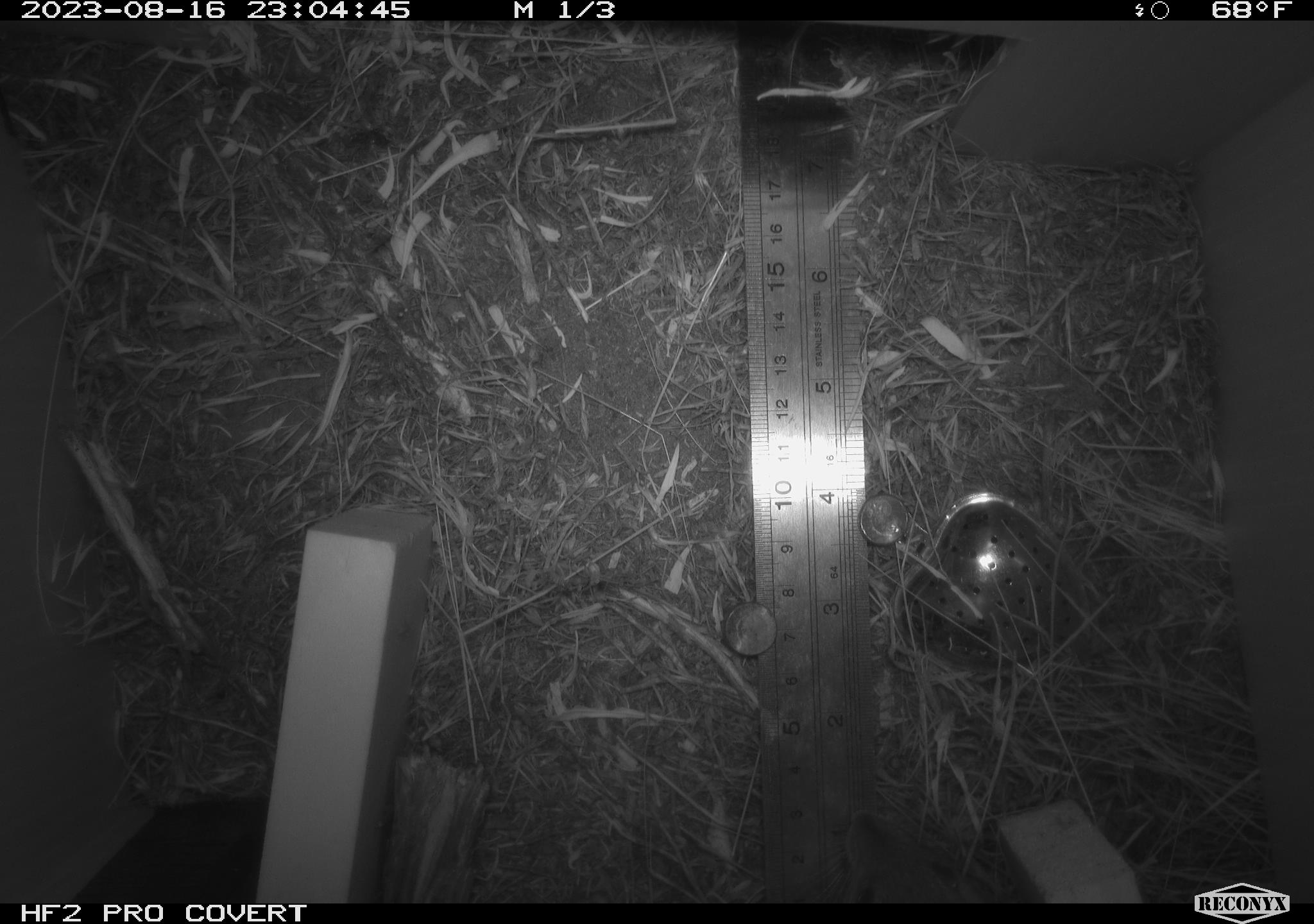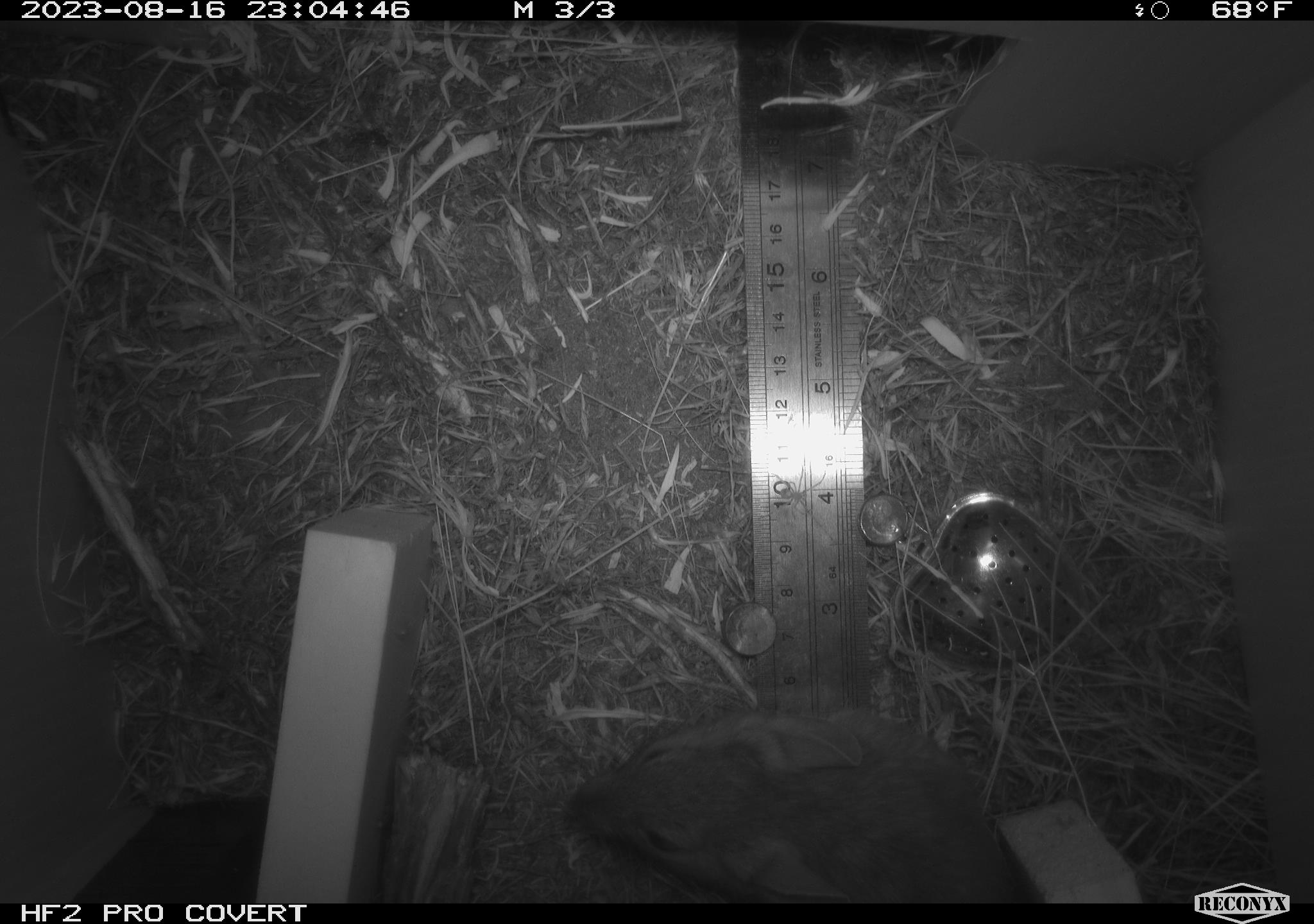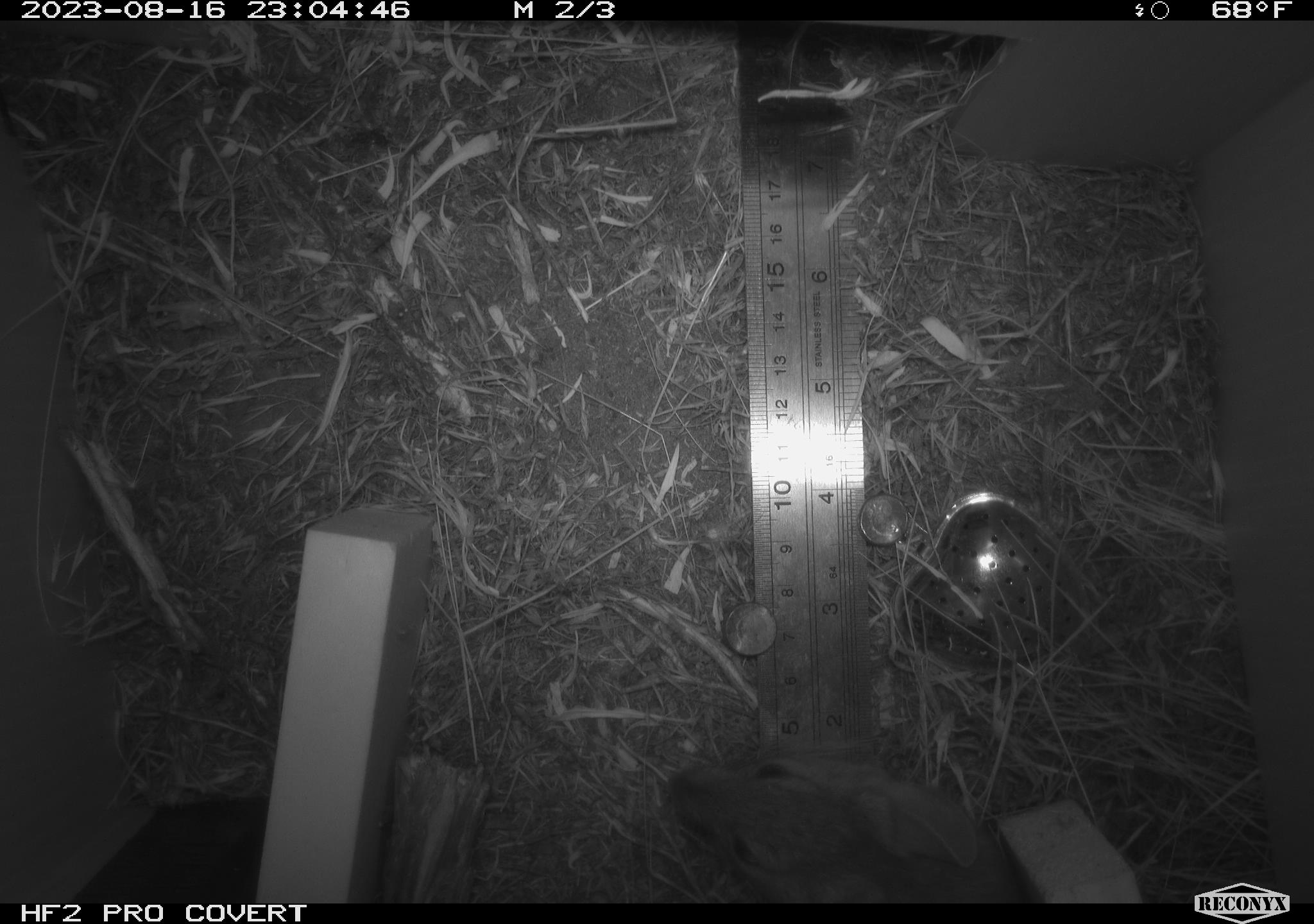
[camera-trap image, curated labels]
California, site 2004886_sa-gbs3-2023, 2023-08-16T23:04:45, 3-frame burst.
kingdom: Animalia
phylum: Chordata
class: Mammalia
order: Rodentia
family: Cricetidae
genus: Neotoma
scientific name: Neotoma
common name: pack rat or woodrat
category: neotoma species